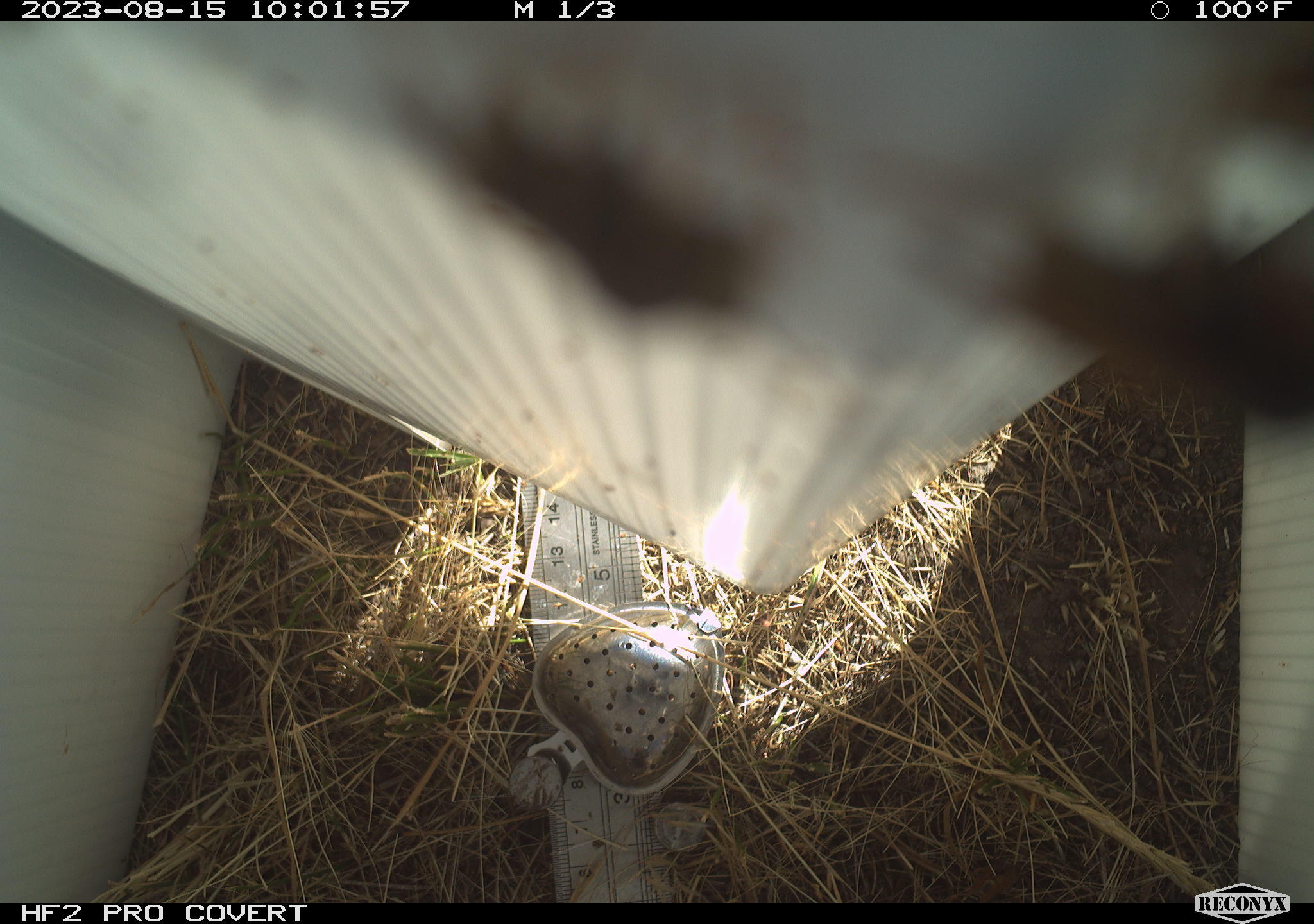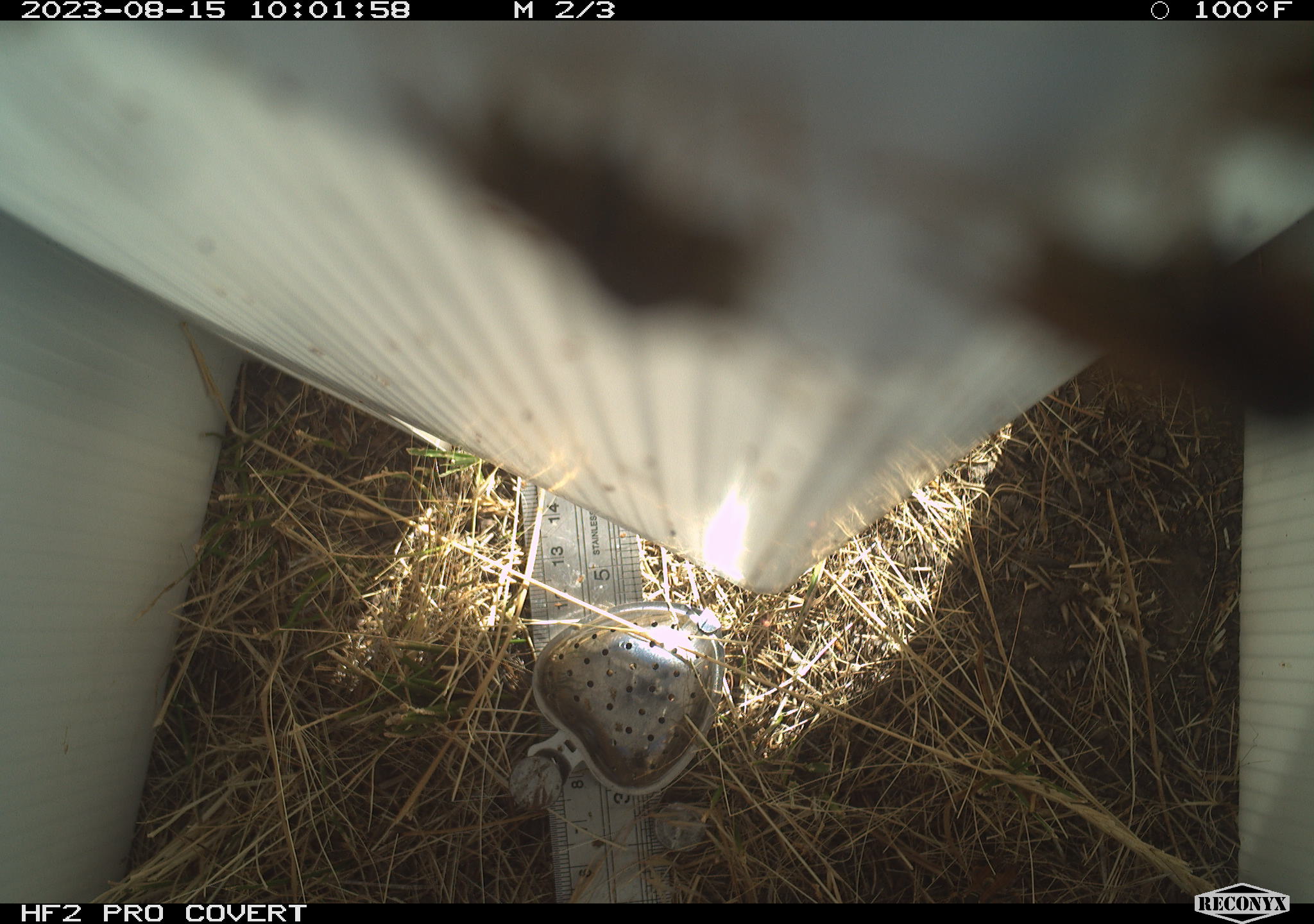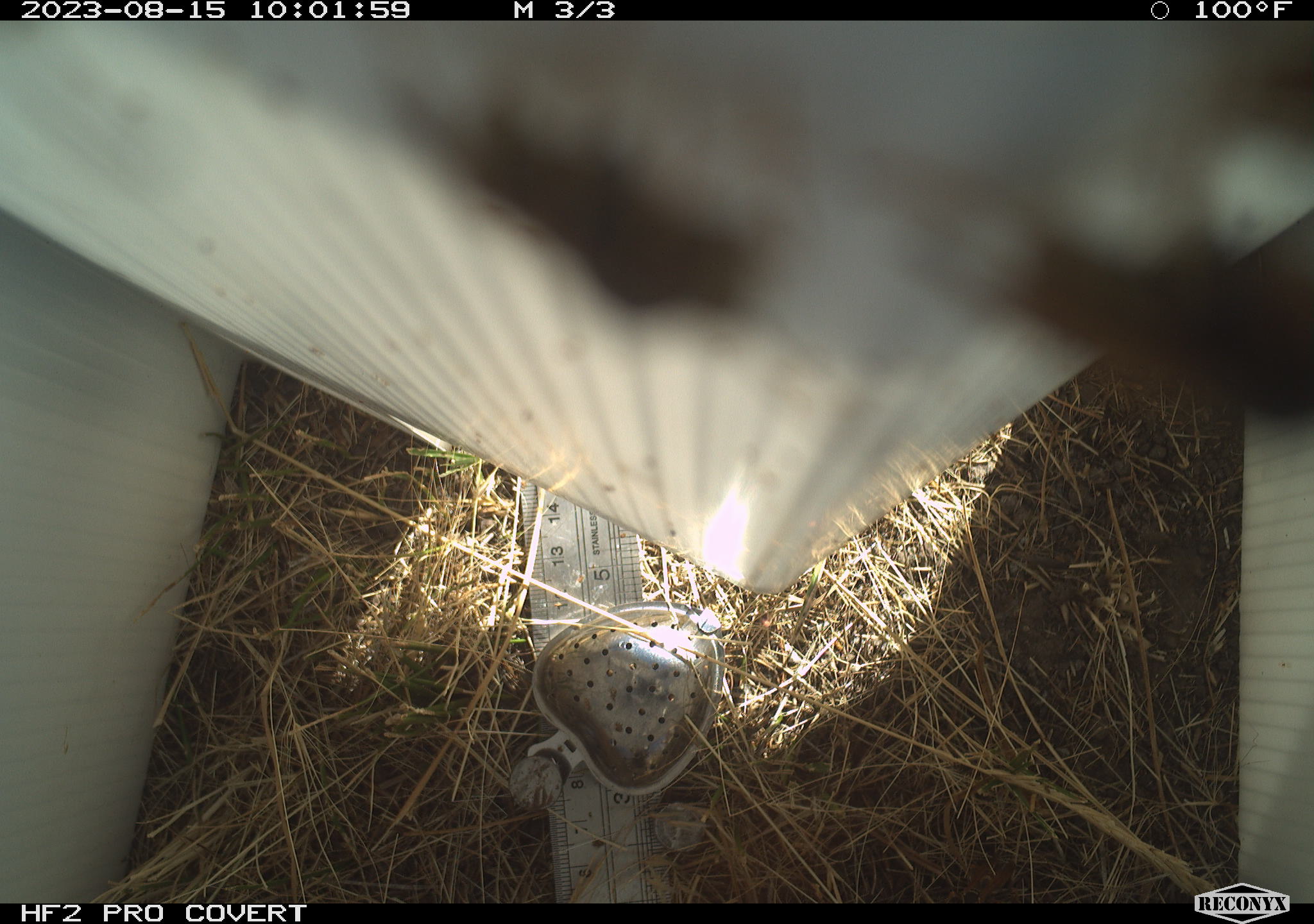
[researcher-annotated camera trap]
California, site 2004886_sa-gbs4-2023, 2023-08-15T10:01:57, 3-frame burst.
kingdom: Animalia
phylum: Arthropoda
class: Insecta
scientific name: Insecta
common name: insect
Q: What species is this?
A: Insect (Insecta).